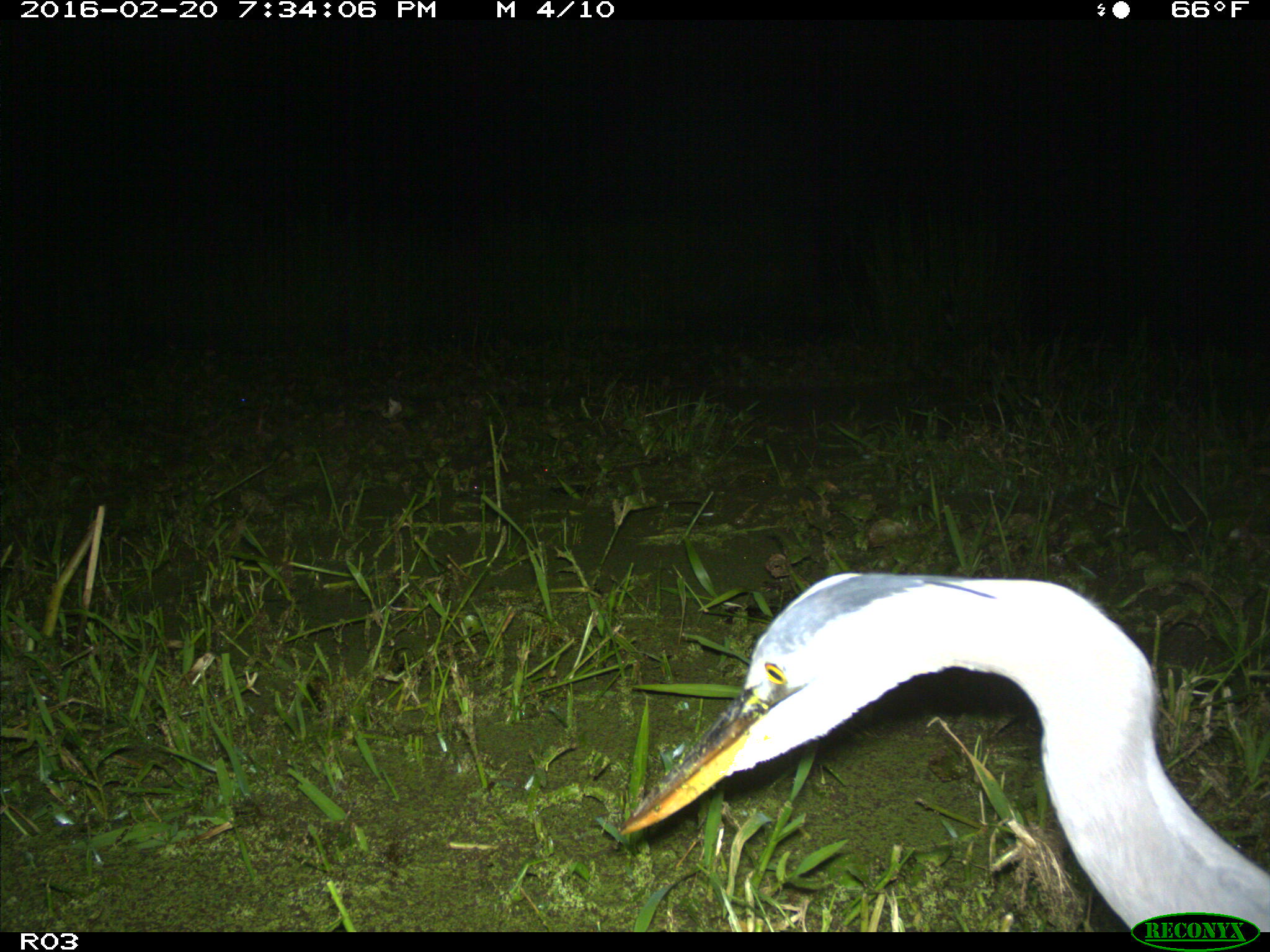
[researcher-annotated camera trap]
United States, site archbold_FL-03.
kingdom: Animalia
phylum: Chordata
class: Aves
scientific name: Aves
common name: birds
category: unidentified bird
Unidentified bird (birds) (Aves).